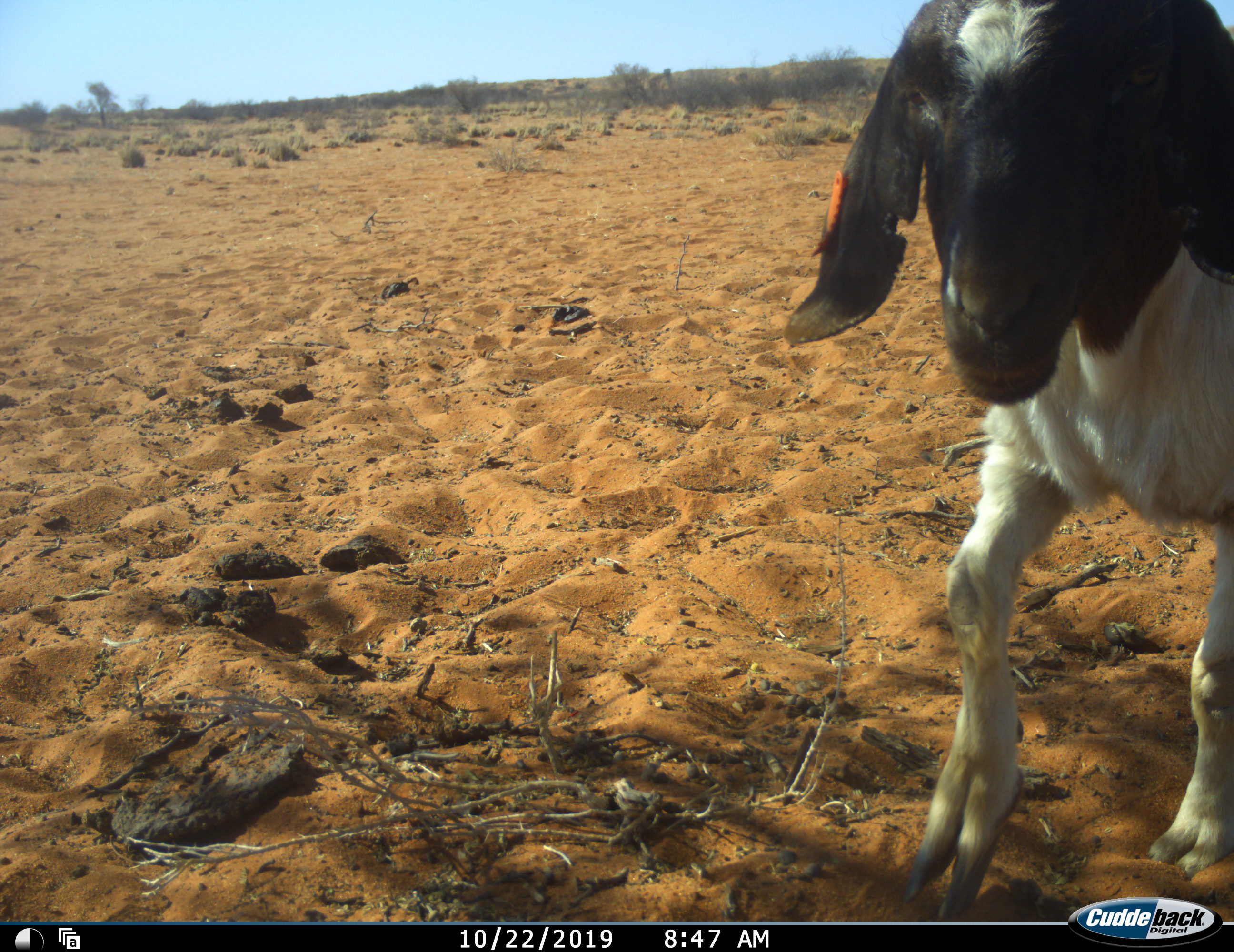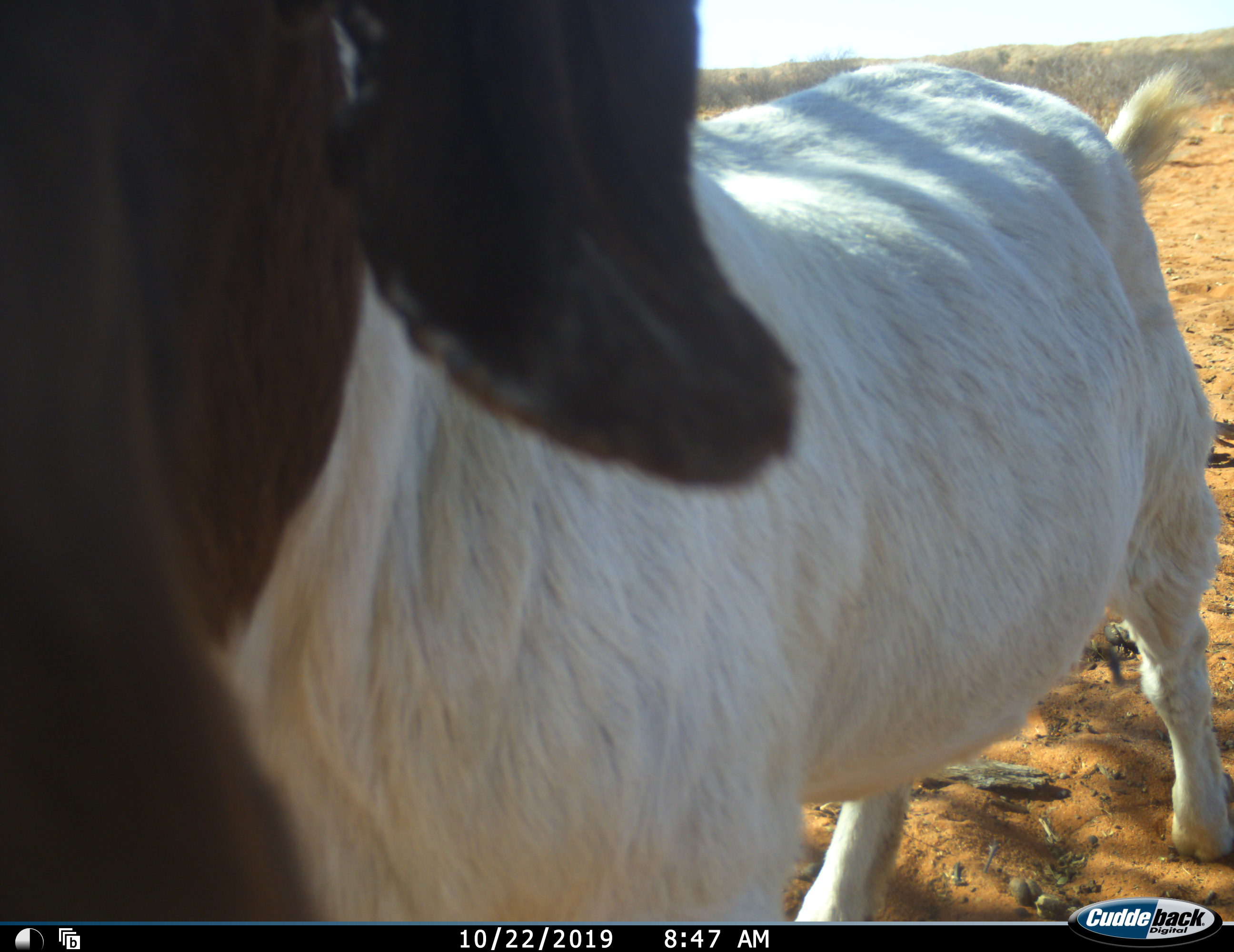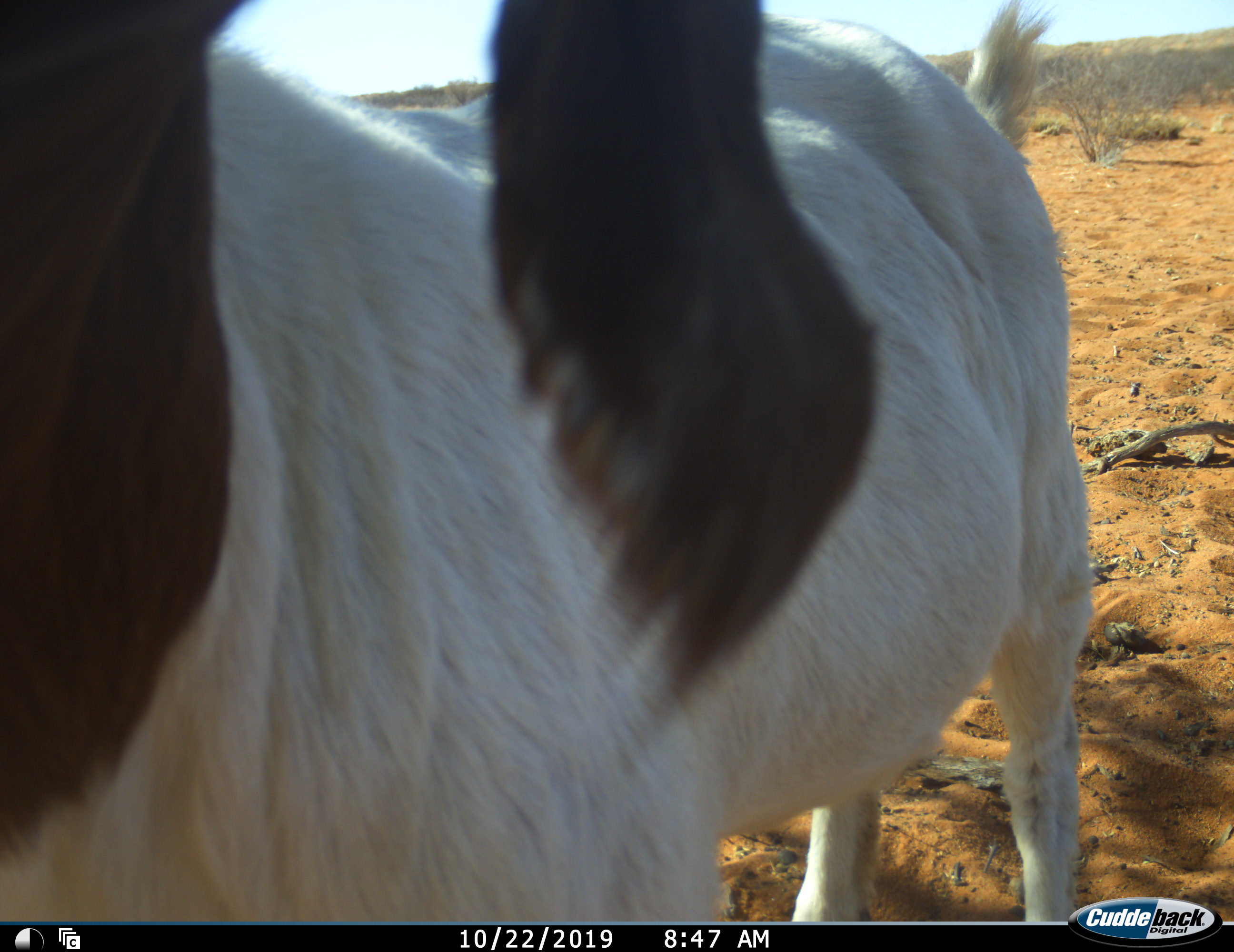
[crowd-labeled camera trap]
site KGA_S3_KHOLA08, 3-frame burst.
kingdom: Animalia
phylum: Chordata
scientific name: Vertebrata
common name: domestic animal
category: domesticanimal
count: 1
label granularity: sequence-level